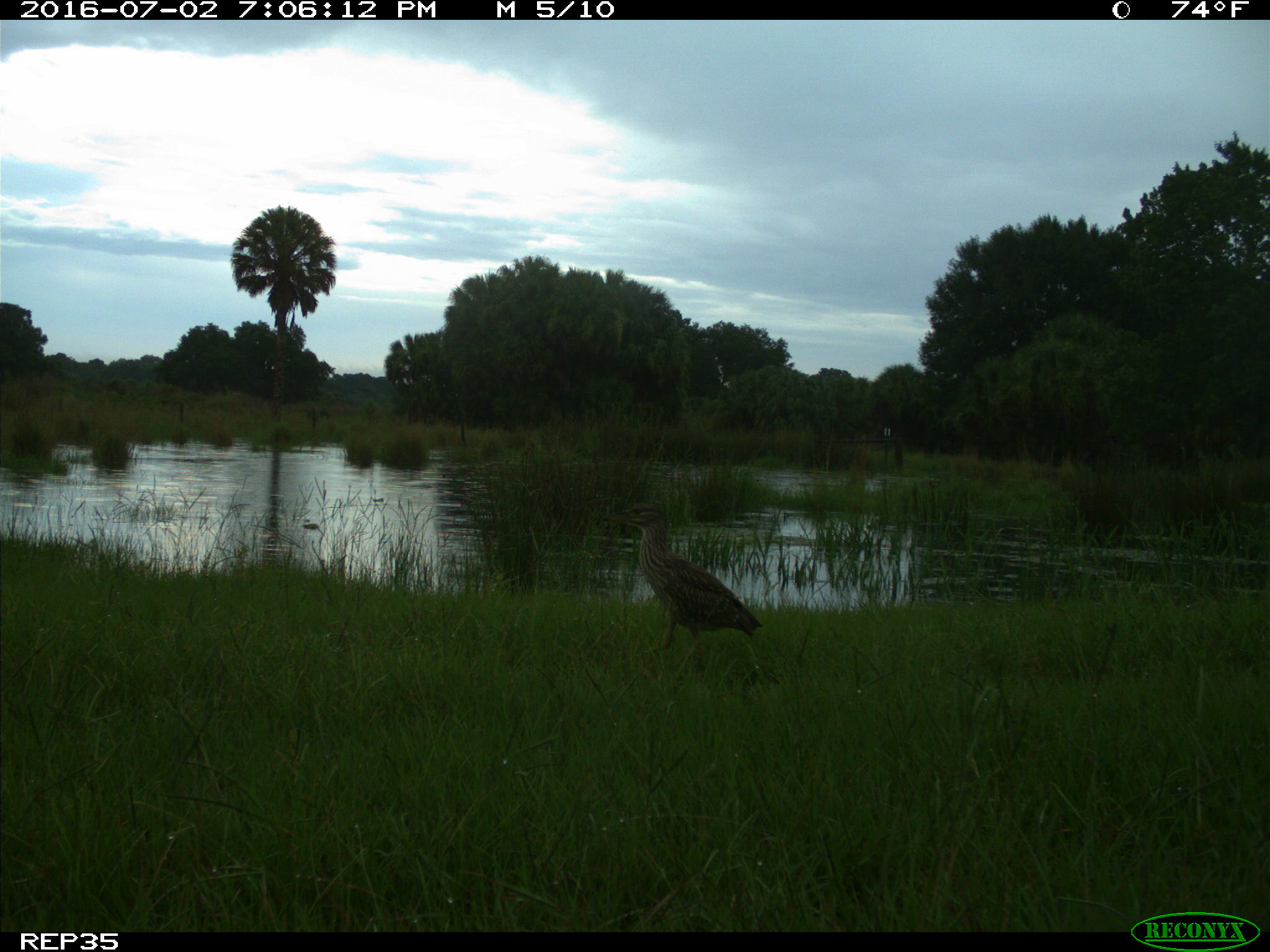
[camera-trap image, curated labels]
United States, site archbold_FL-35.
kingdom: Animalia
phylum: Chordata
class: Aves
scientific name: Aves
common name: birds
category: unidentified bird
Unidentified bird (birds) (Aves).